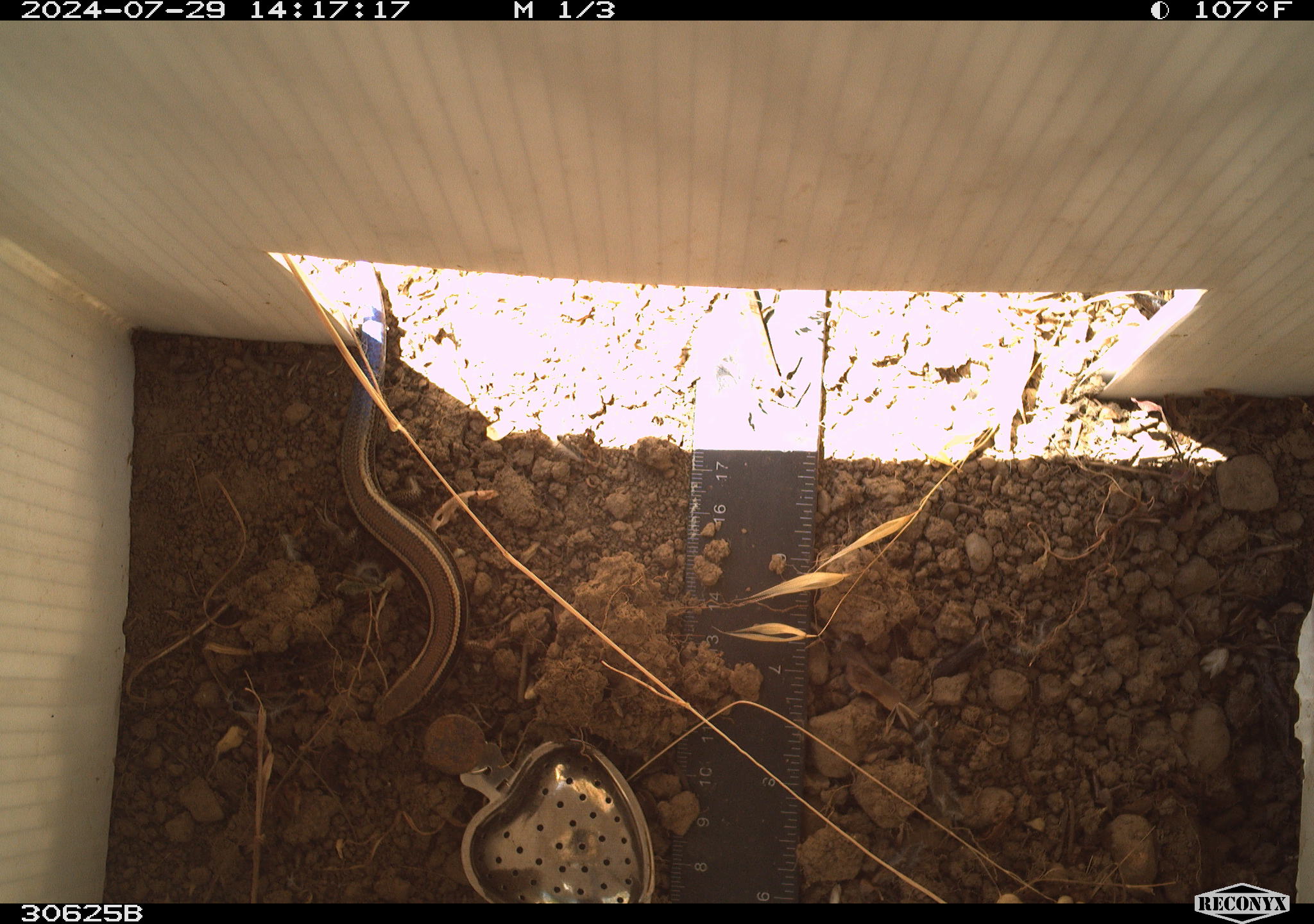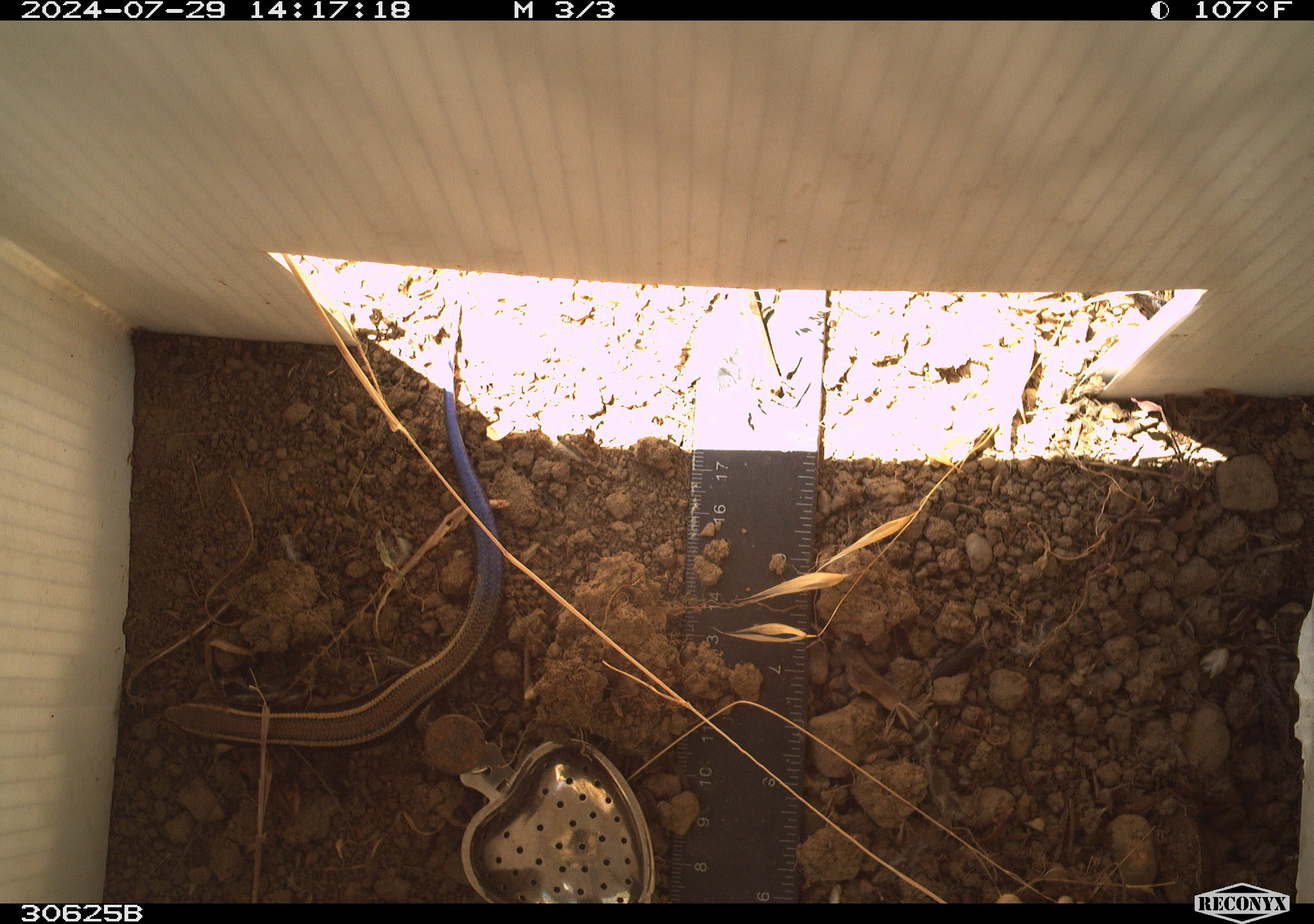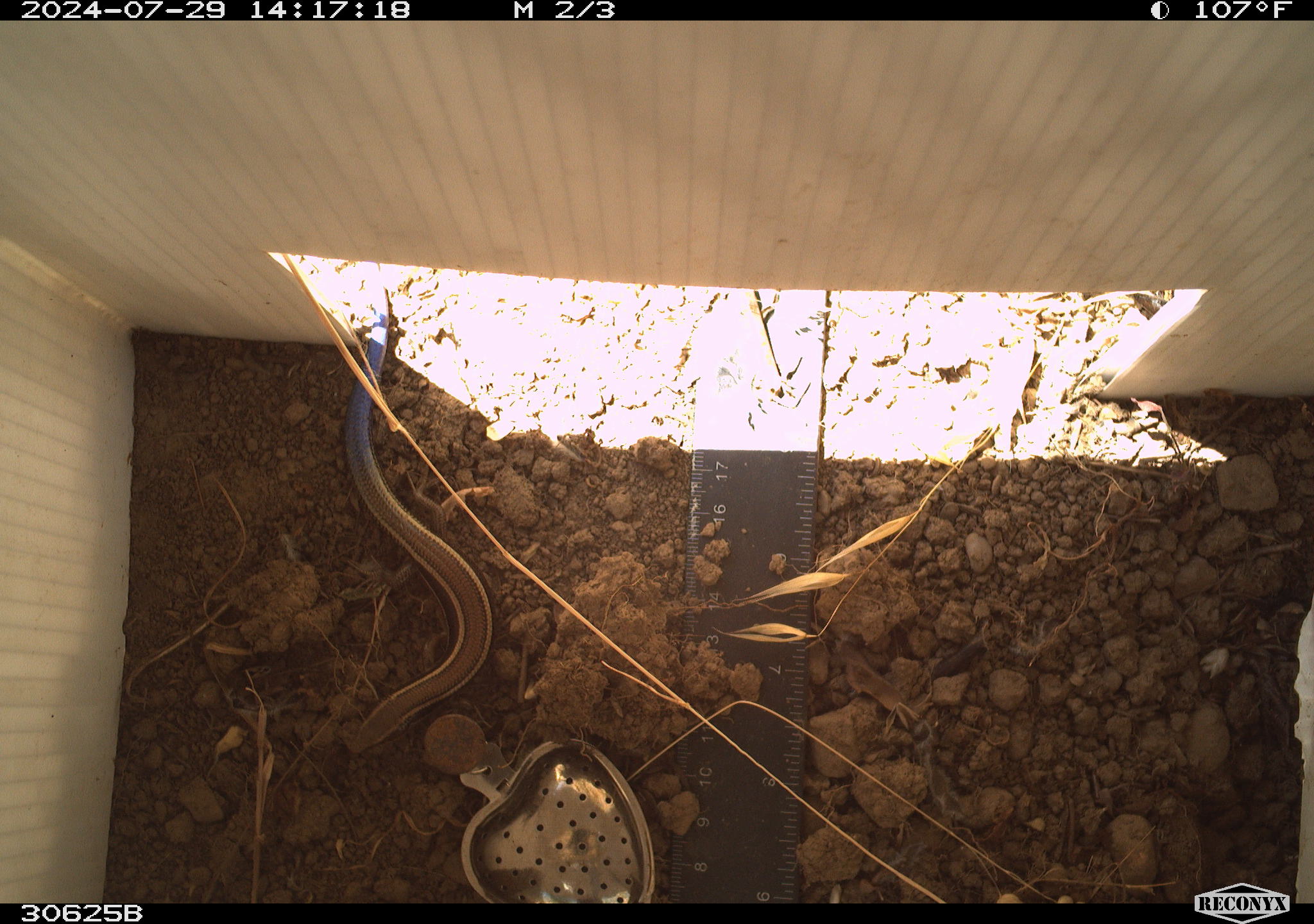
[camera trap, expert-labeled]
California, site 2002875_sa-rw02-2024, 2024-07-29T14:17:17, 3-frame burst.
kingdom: Animalia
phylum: Chordata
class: Reptilia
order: Squamata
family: Scincidae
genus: Plestiodon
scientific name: Plestiodon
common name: blue-tailed skinks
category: plestiodon species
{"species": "plestiodon species (blue-tailed skinks) (Plestiodon)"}